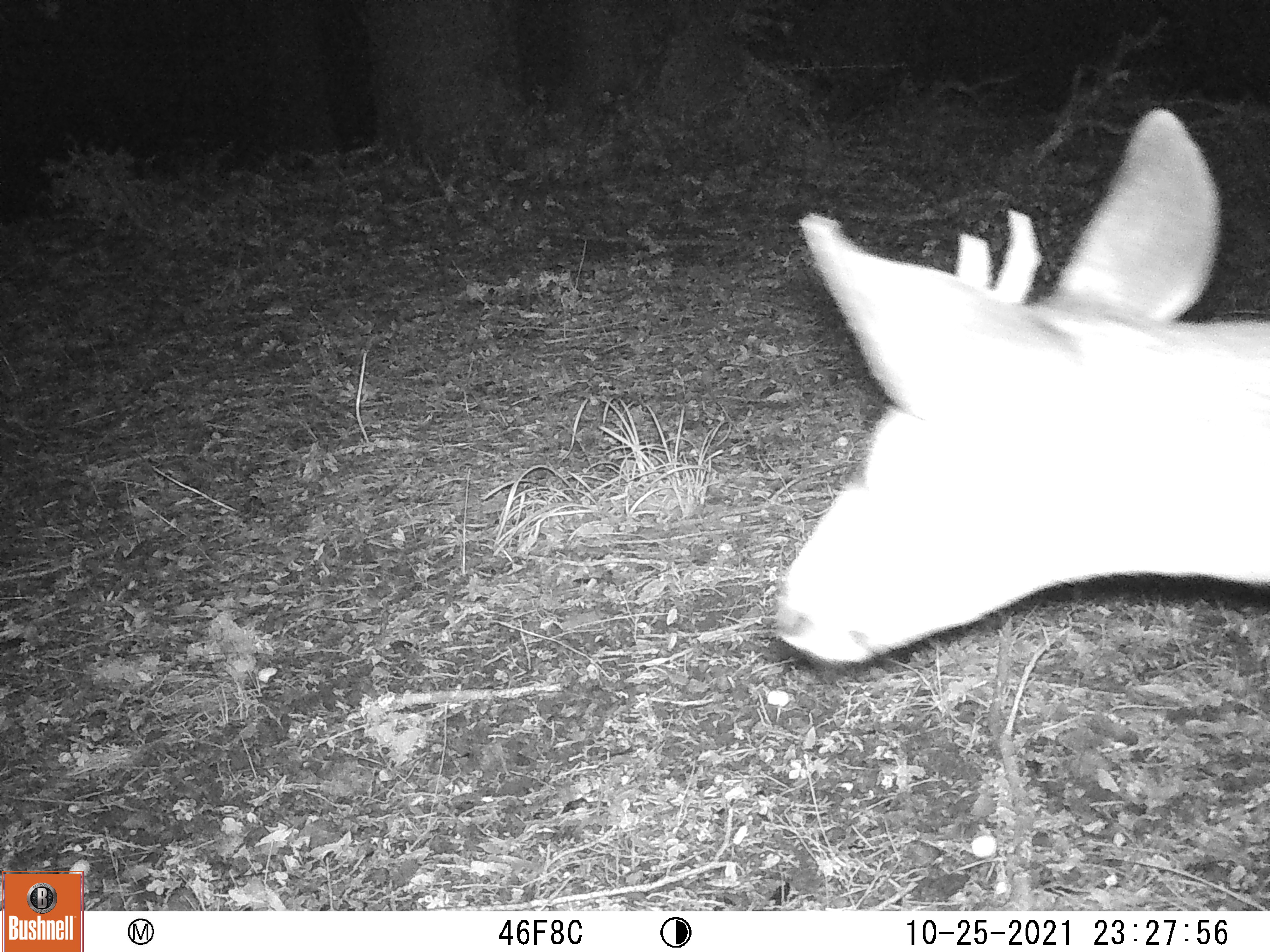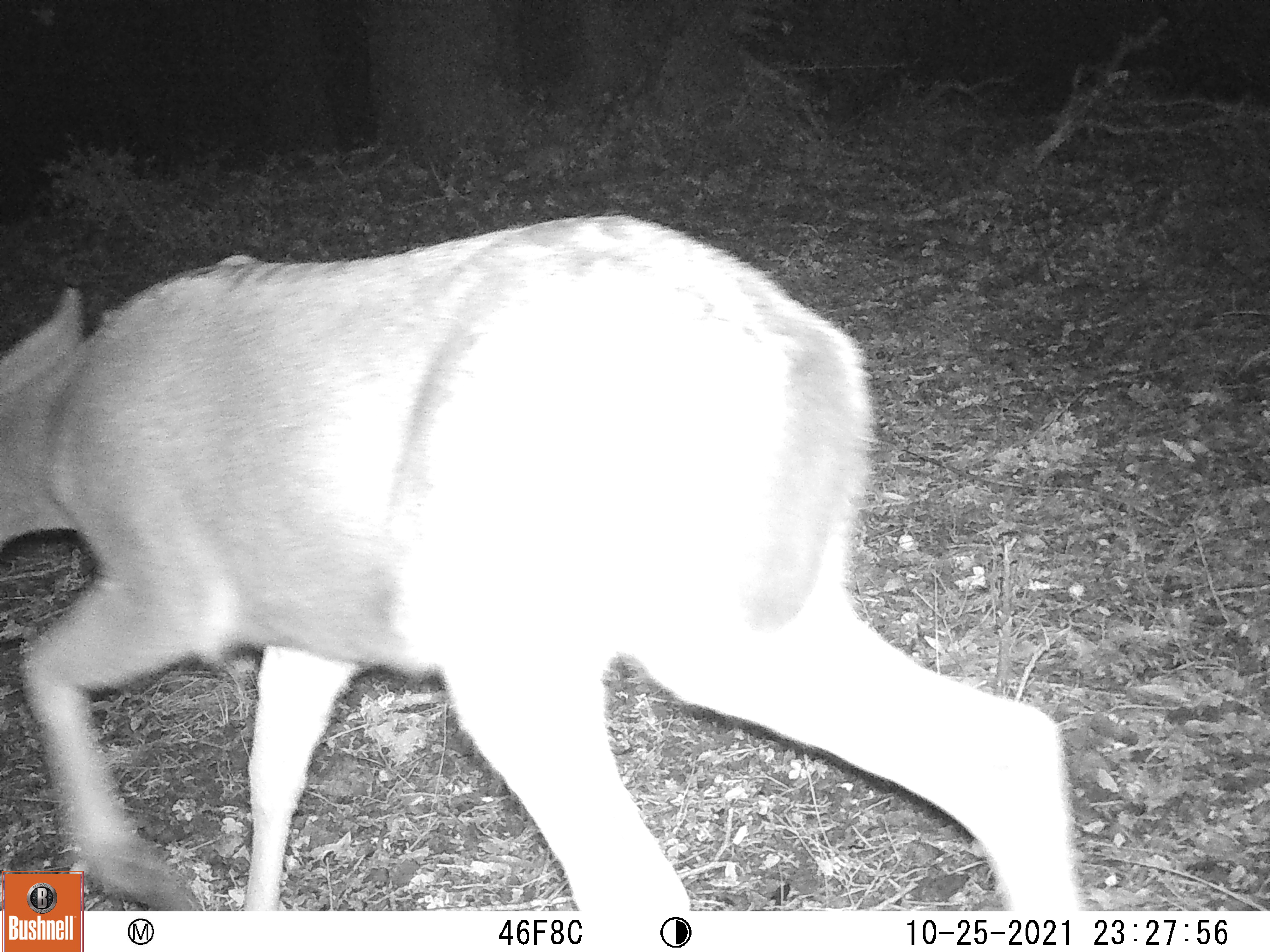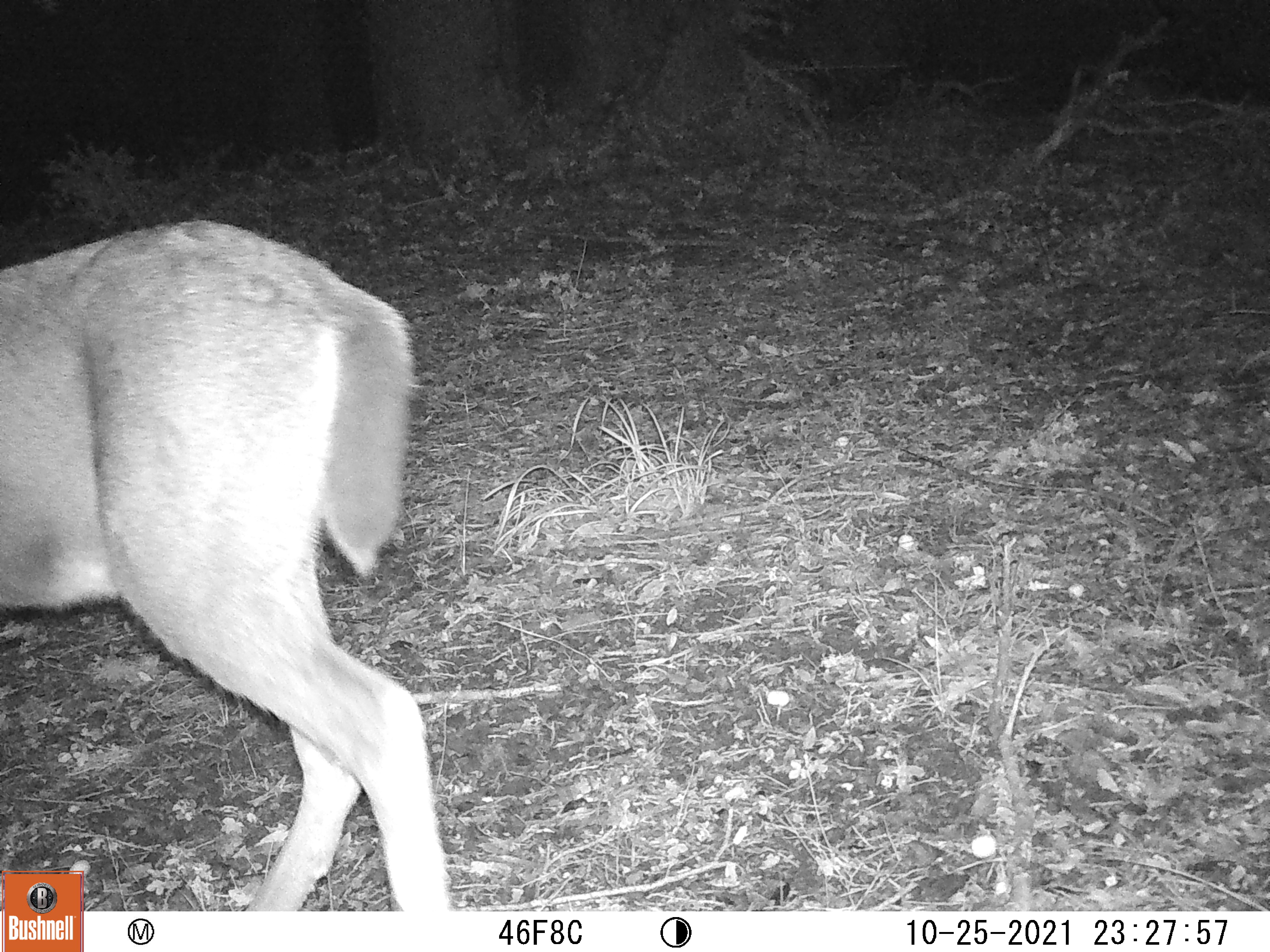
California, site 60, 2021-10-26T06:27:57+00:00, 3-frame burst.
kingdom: Animalia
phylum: Chordata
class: Mammalia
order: Artiodactyla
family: Cervidae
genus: Odocoileus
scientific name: Odocoileus hemionus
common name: mule deer